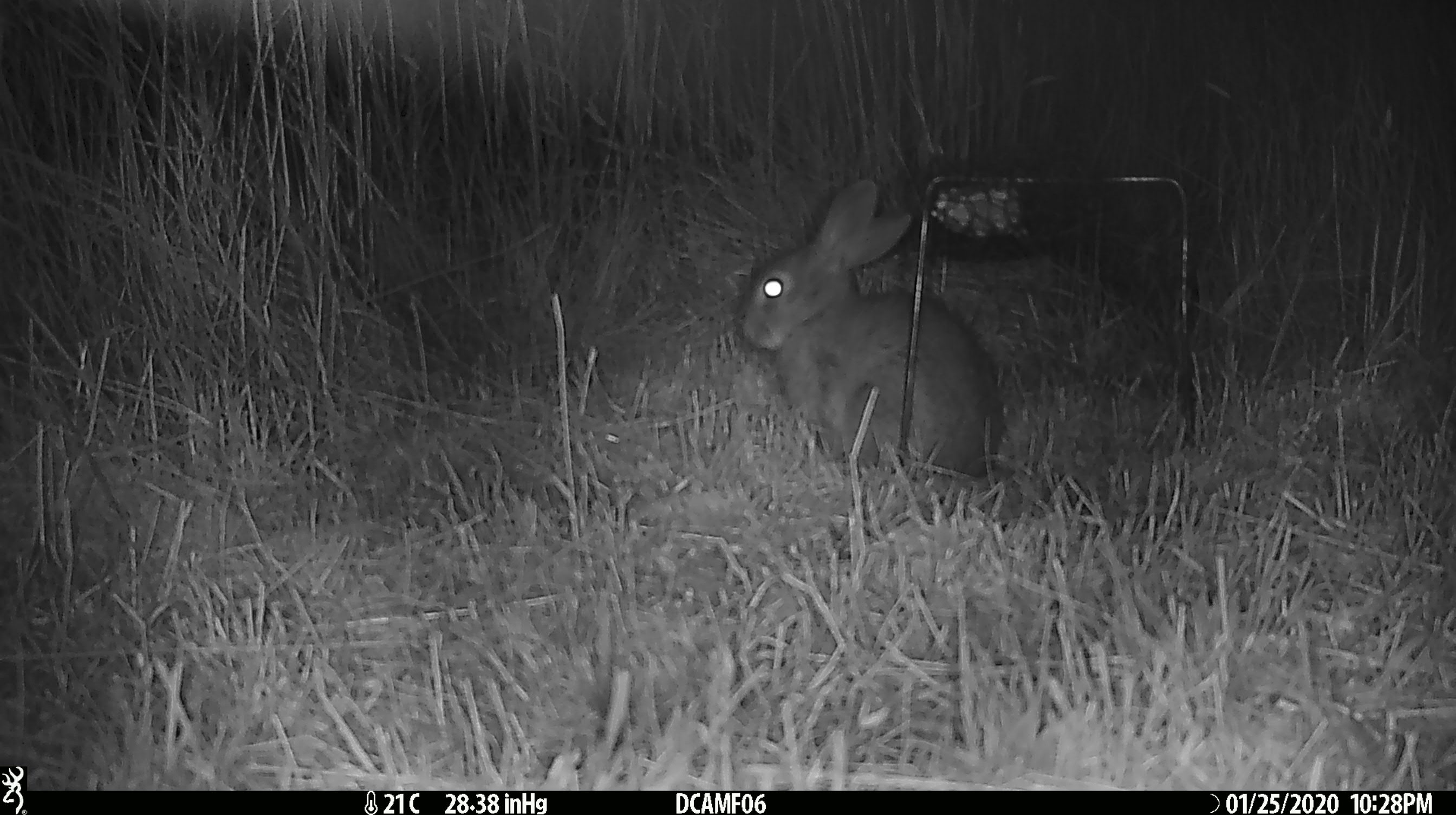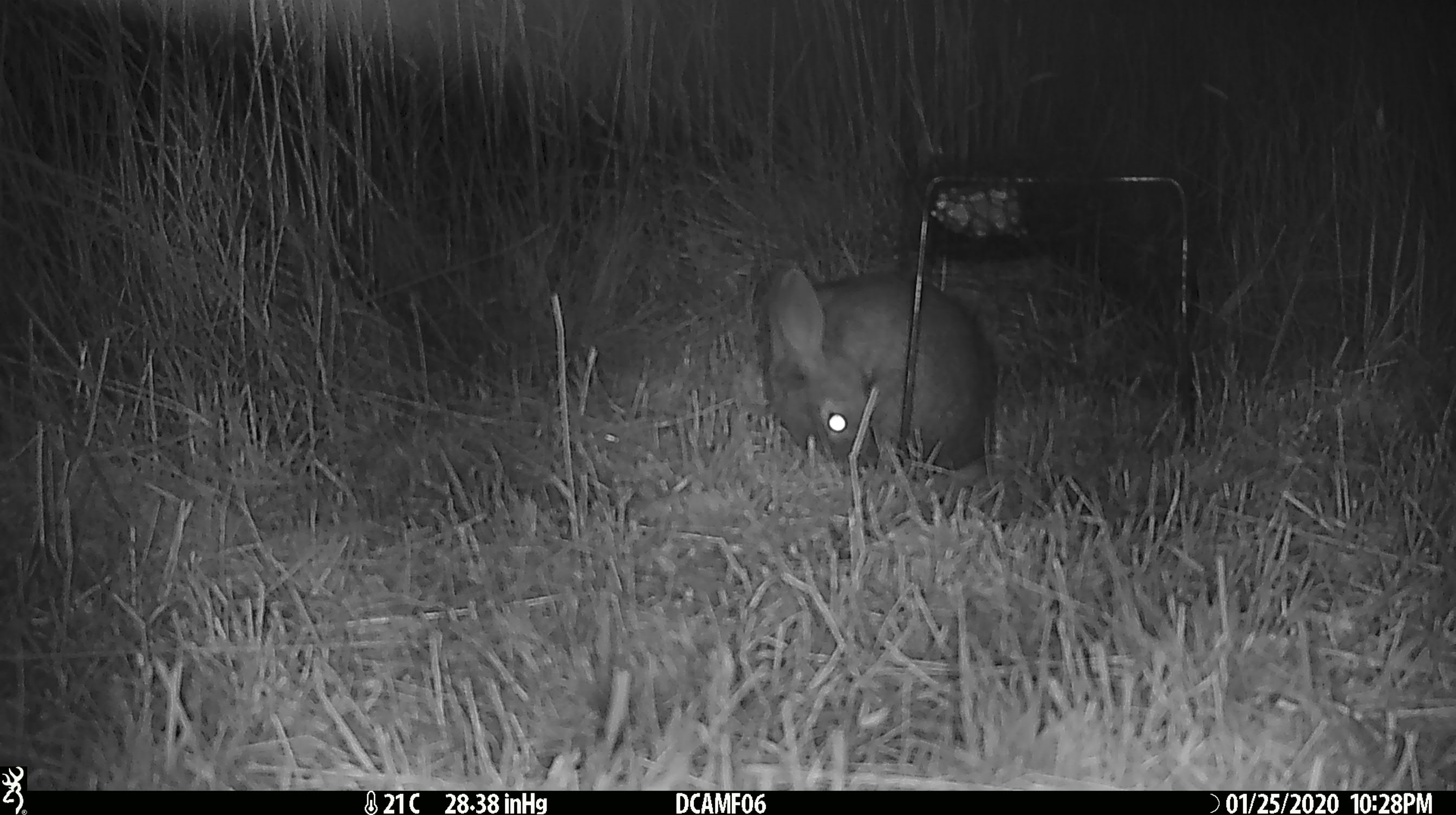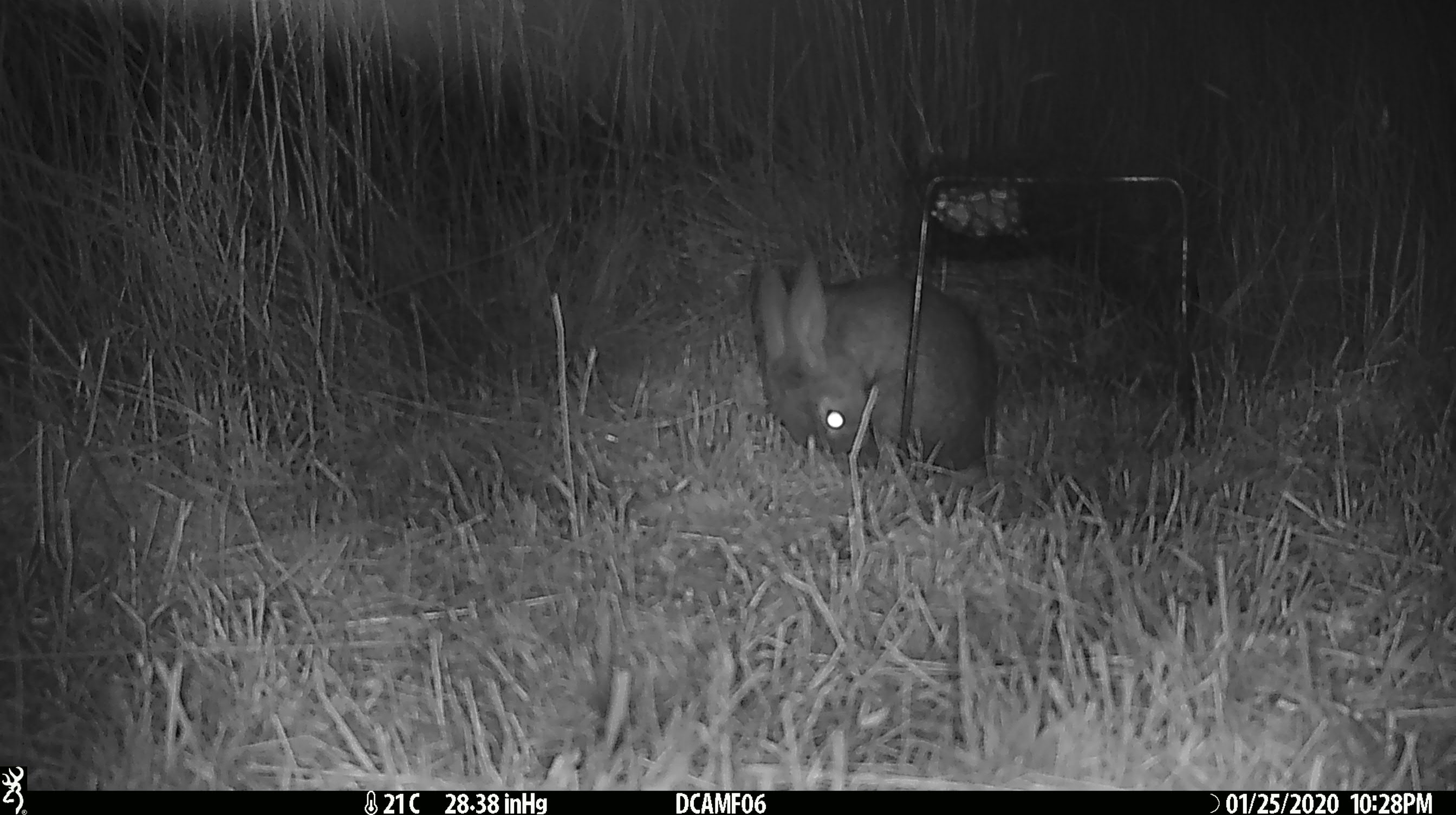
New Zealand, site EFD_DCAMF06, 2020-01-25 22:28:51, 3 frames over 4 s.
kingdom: Animalia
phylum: Chordata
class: Mammalia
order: Lagomorpha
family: Leporidae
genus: Oryctolagus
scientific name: Oryctolagus cuniculus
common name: european rabbit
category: rabbit